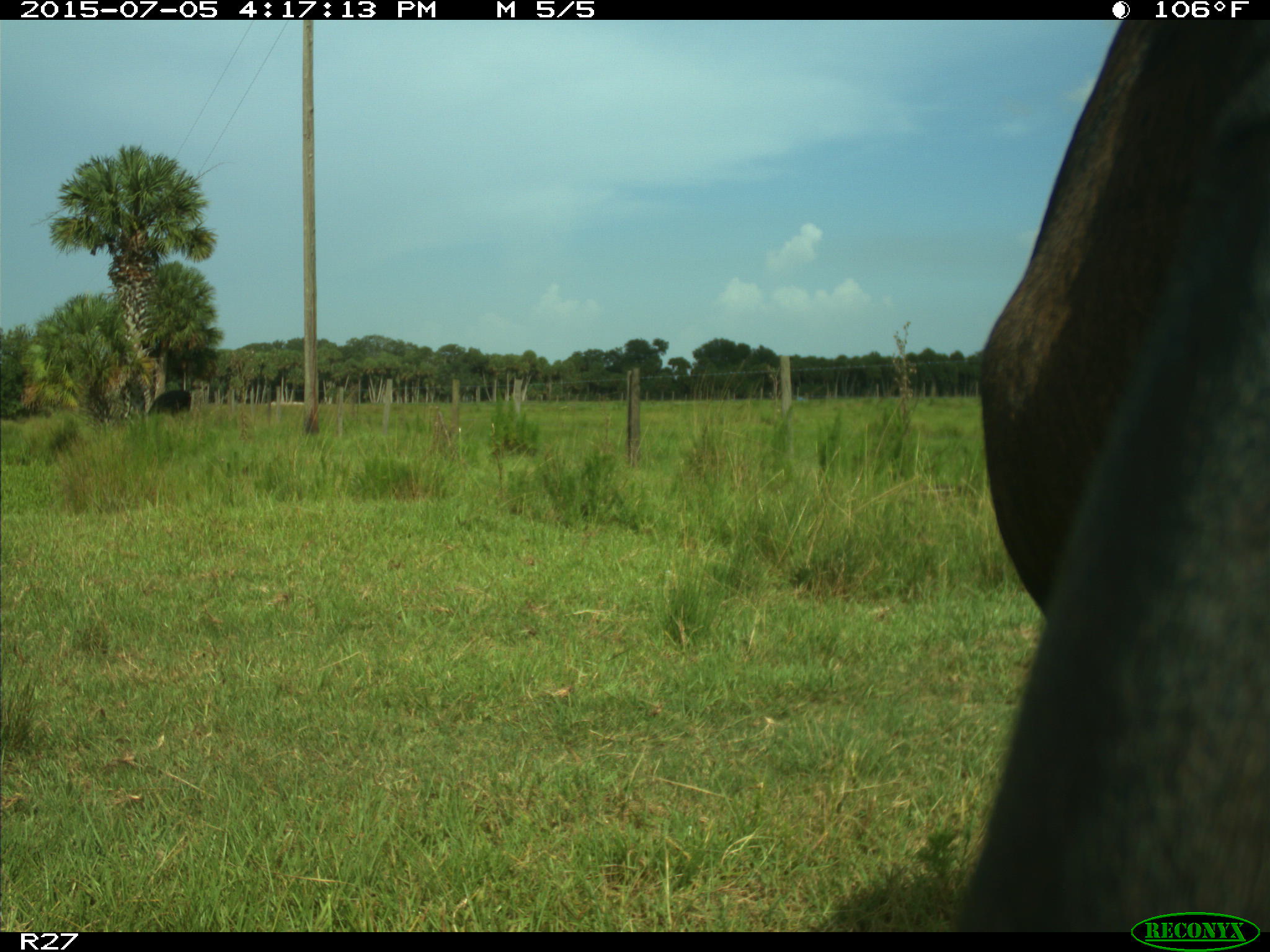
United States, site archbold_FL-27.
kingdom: Animalia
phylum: Chordata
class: Mammalia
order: Artiodactyla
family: Bovidae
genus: Bos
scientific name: Bos taurus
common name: domestic cow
Bos taurus (domestic cow).